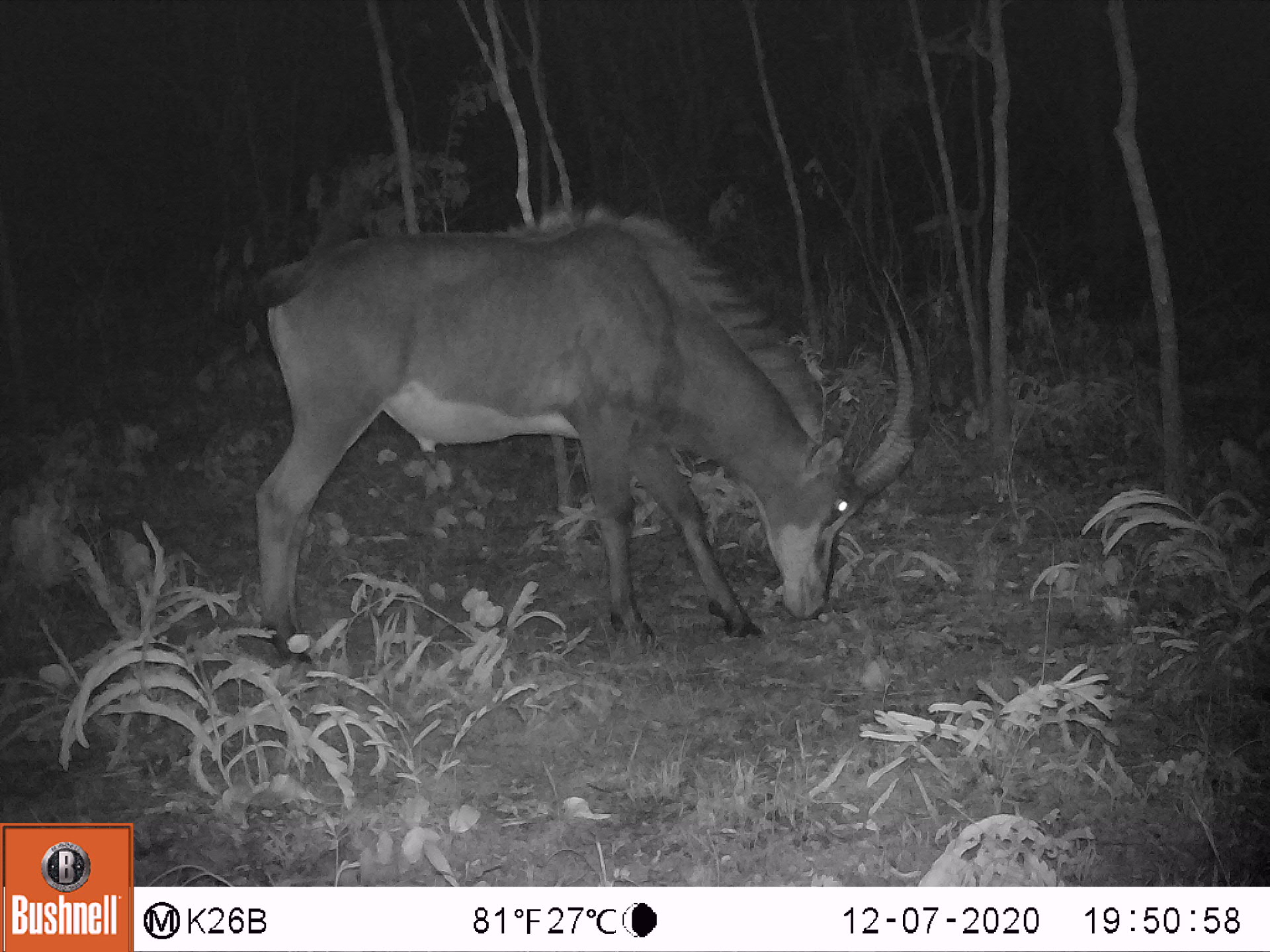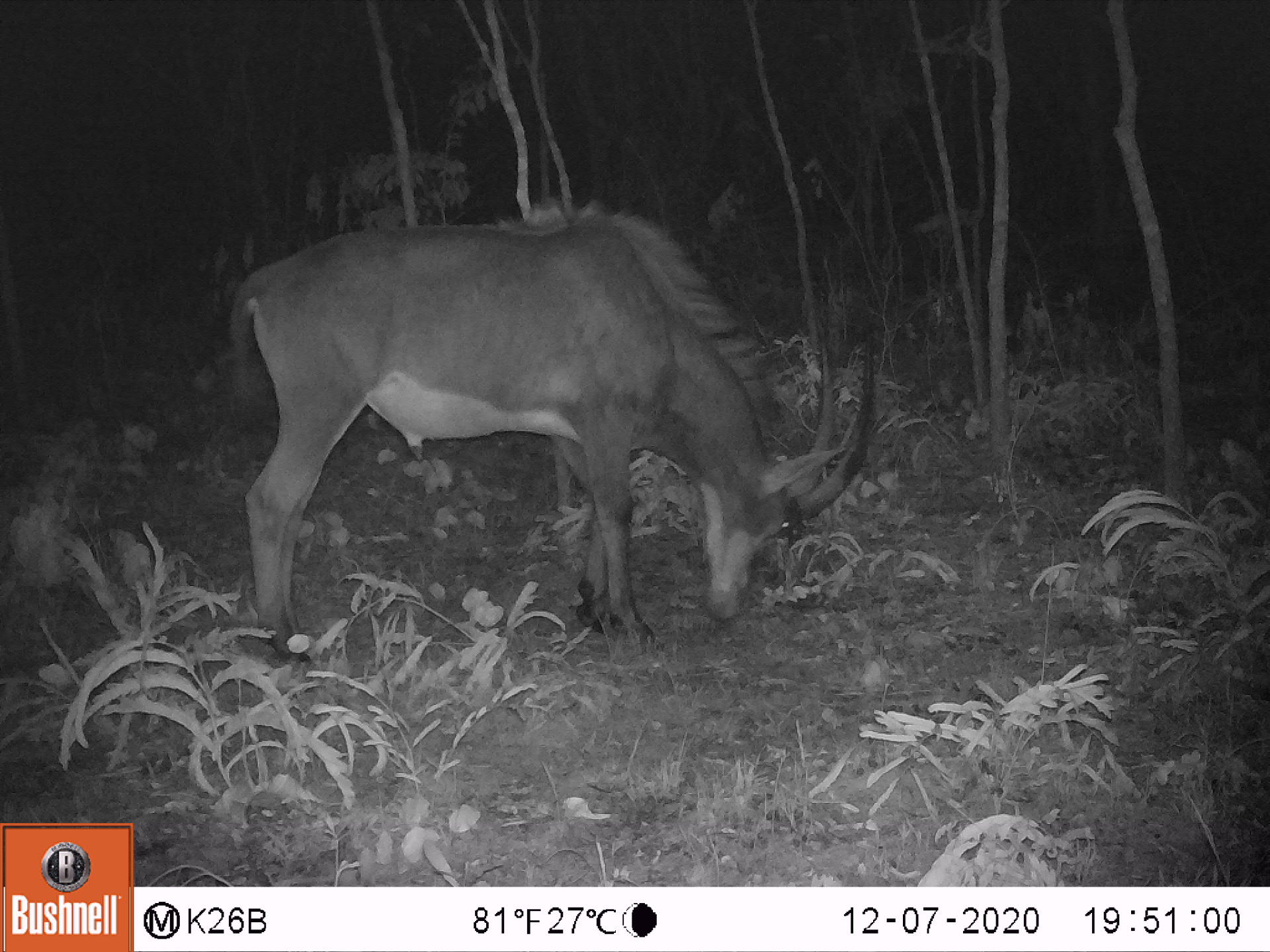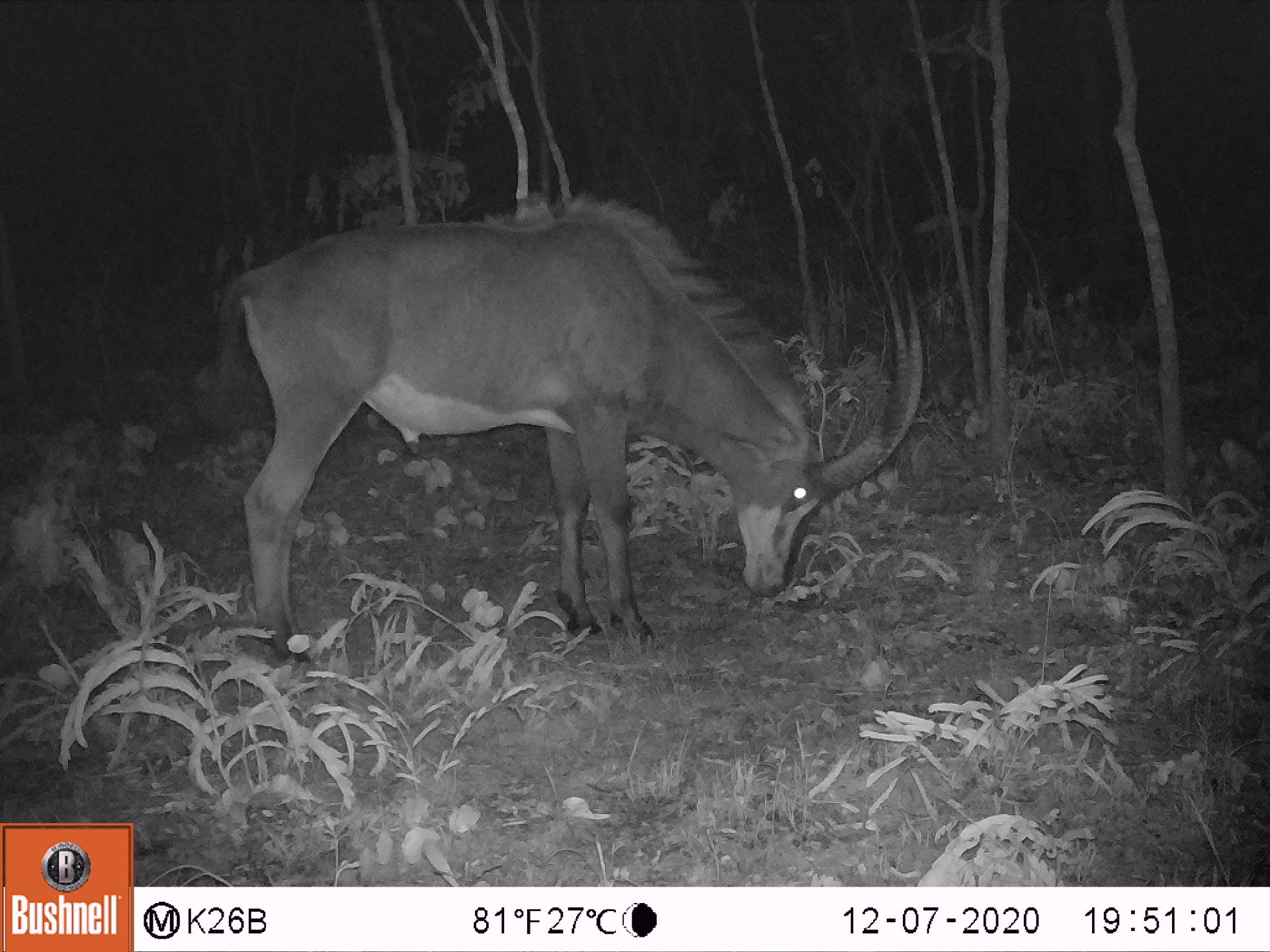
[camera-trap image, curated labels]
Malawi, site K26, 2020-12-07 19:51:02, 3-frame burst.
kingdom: Animalia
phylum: Chordata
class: Mammalia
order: Artiodactyla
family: Bovidae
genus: Hippotragus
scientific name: Hippotragus niger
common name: sable antelope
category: sable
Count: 1.